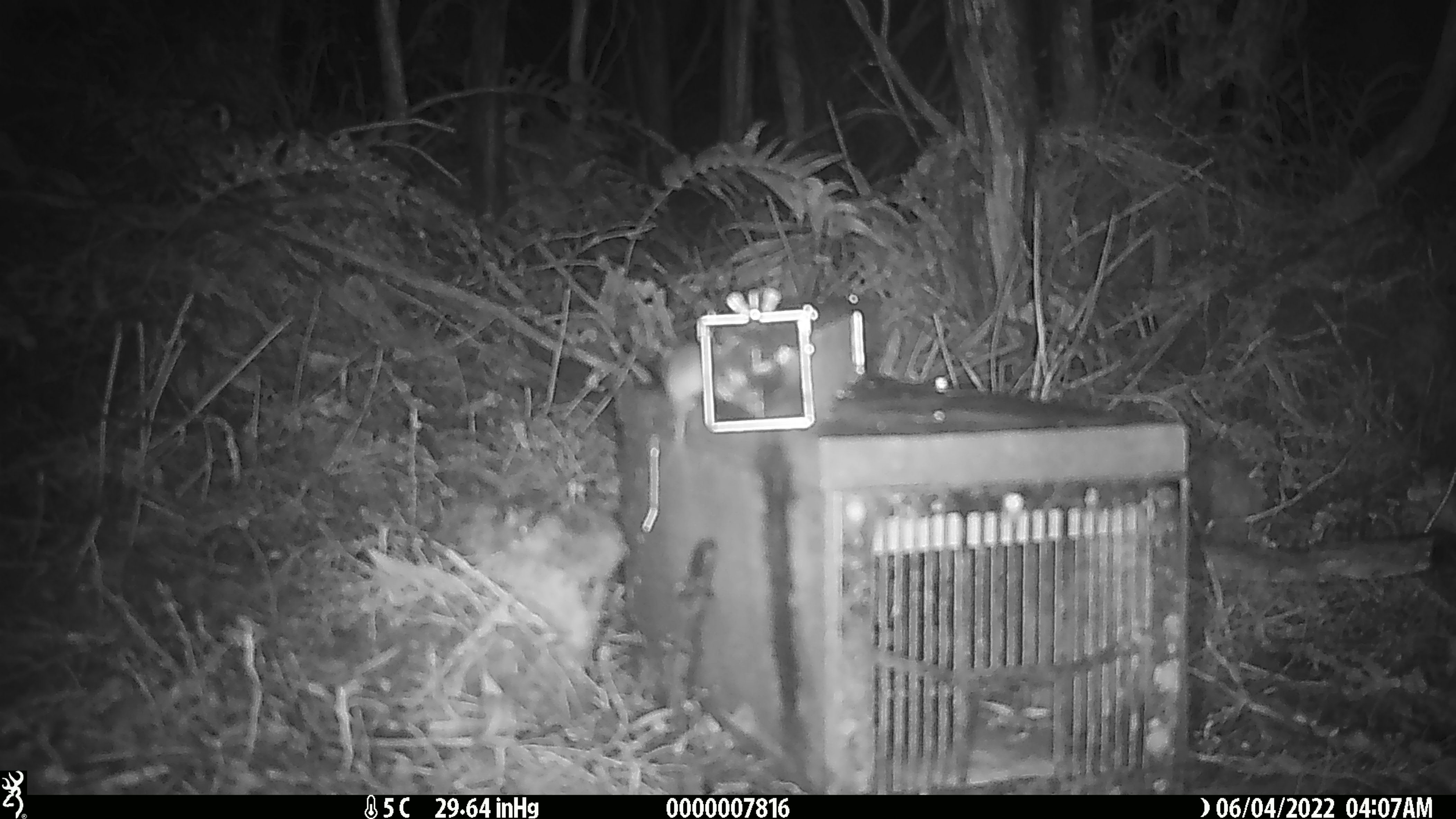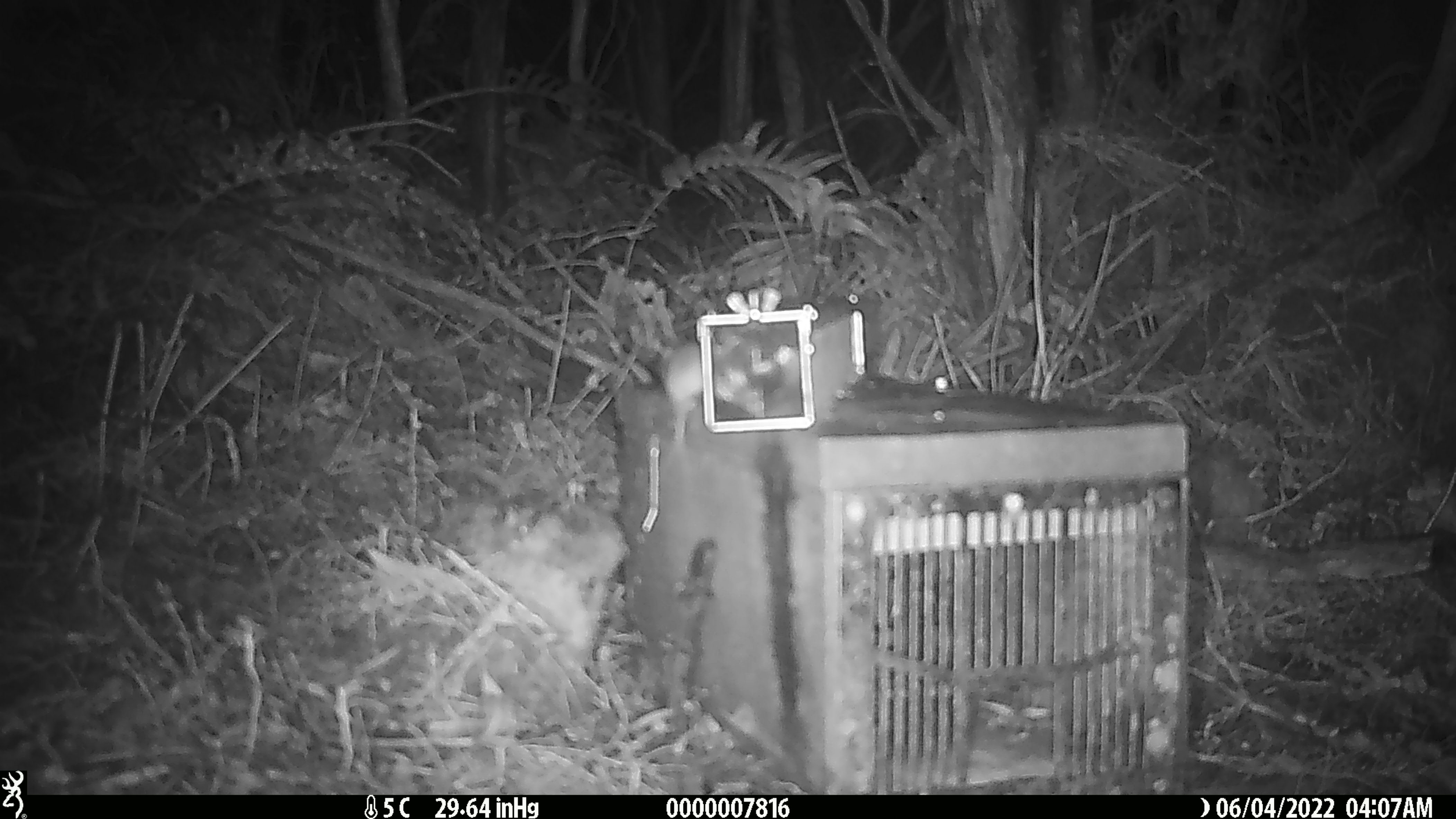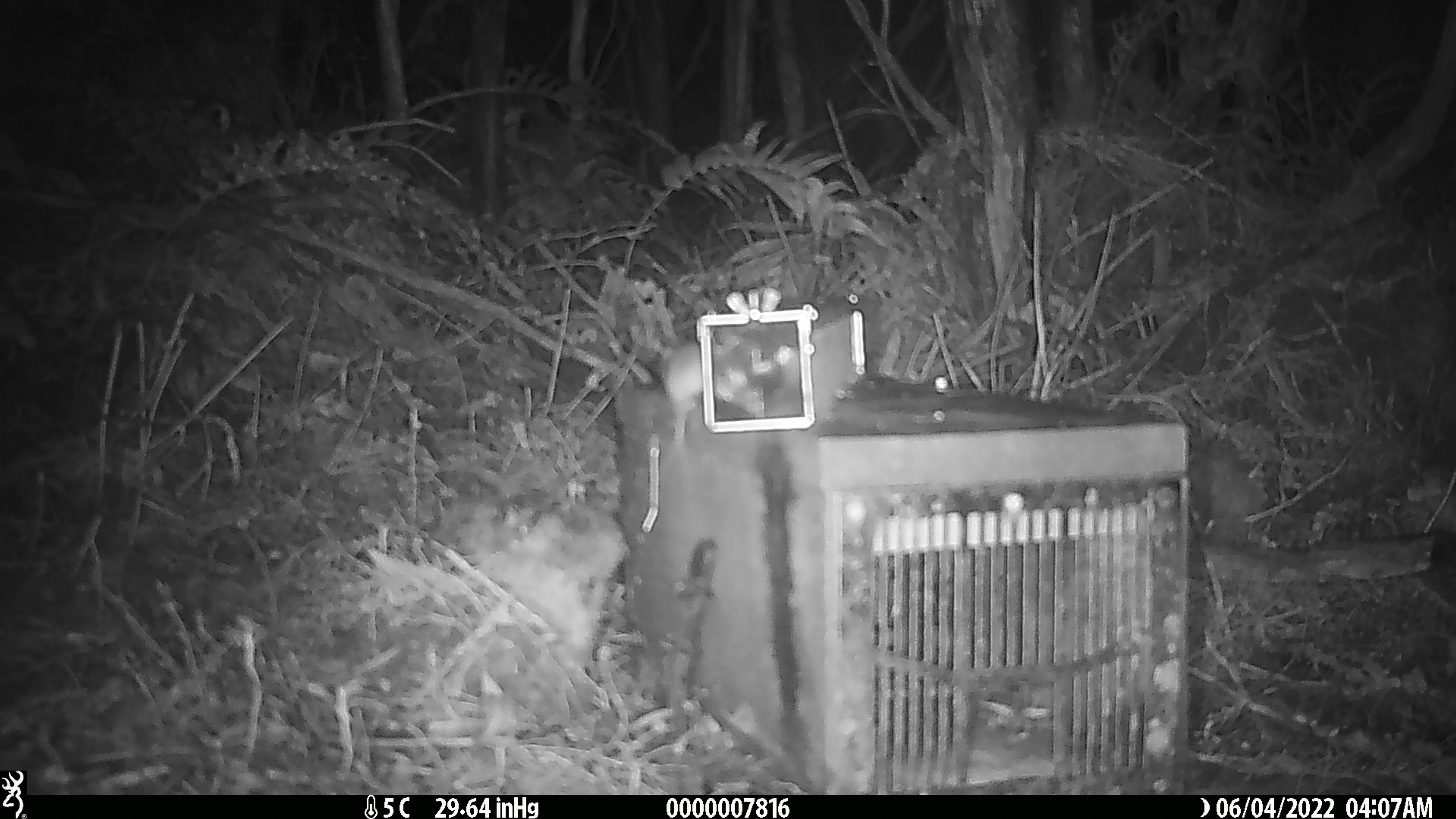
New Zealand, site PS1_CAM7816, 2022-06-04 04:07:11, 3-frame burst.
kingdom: Animalia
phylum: Chordata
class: Mammalia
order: Rodentia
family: Muridae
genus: Mus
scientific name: Mus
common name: mouse